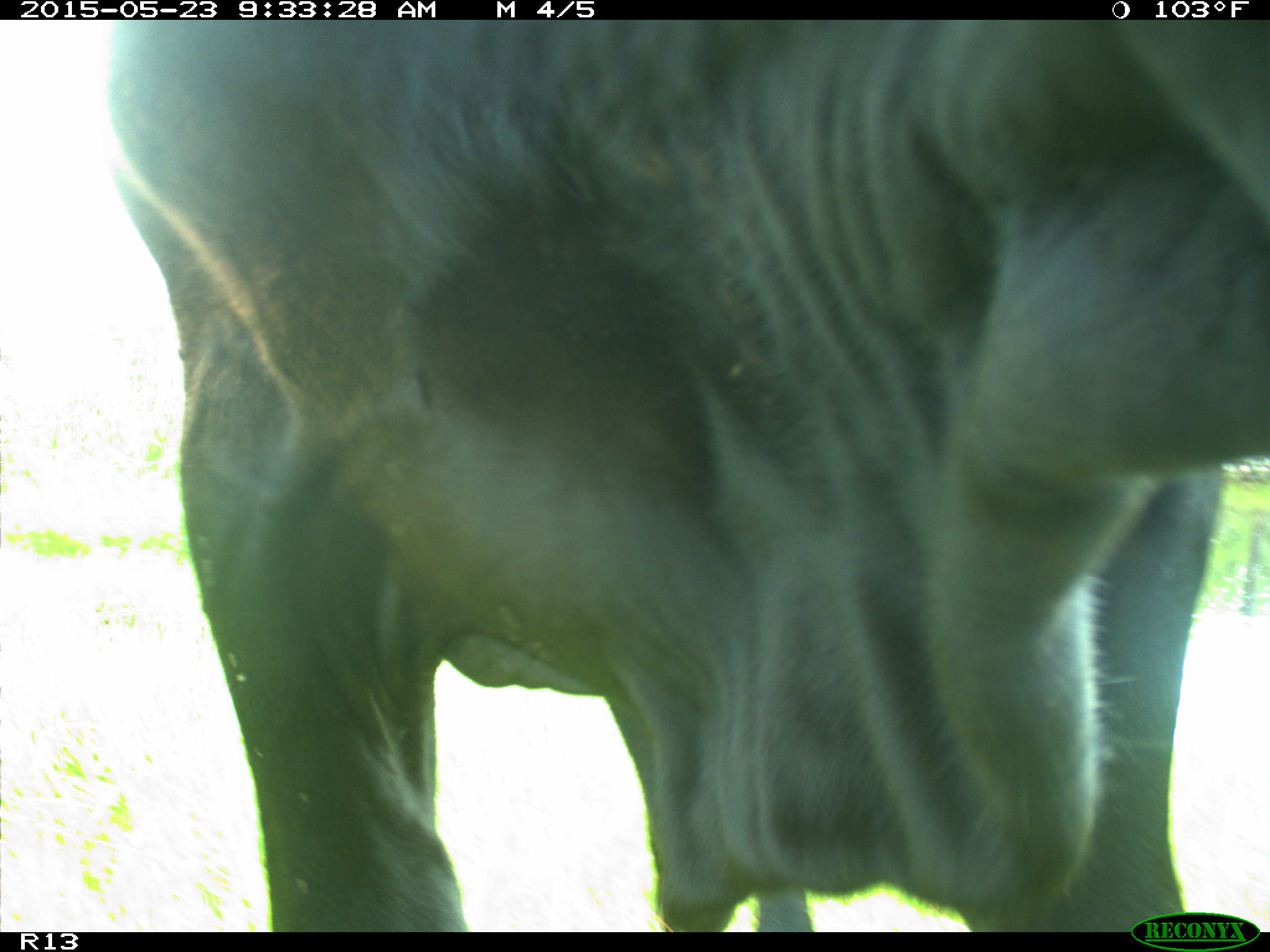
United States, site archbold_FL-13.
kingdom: Animalia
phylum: Chordata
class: Mammalia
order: Artiodactyla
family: Bovidae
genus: Bos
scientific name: Bos taurus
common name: domestic cow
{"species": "Bos taurus (domestic cow)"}